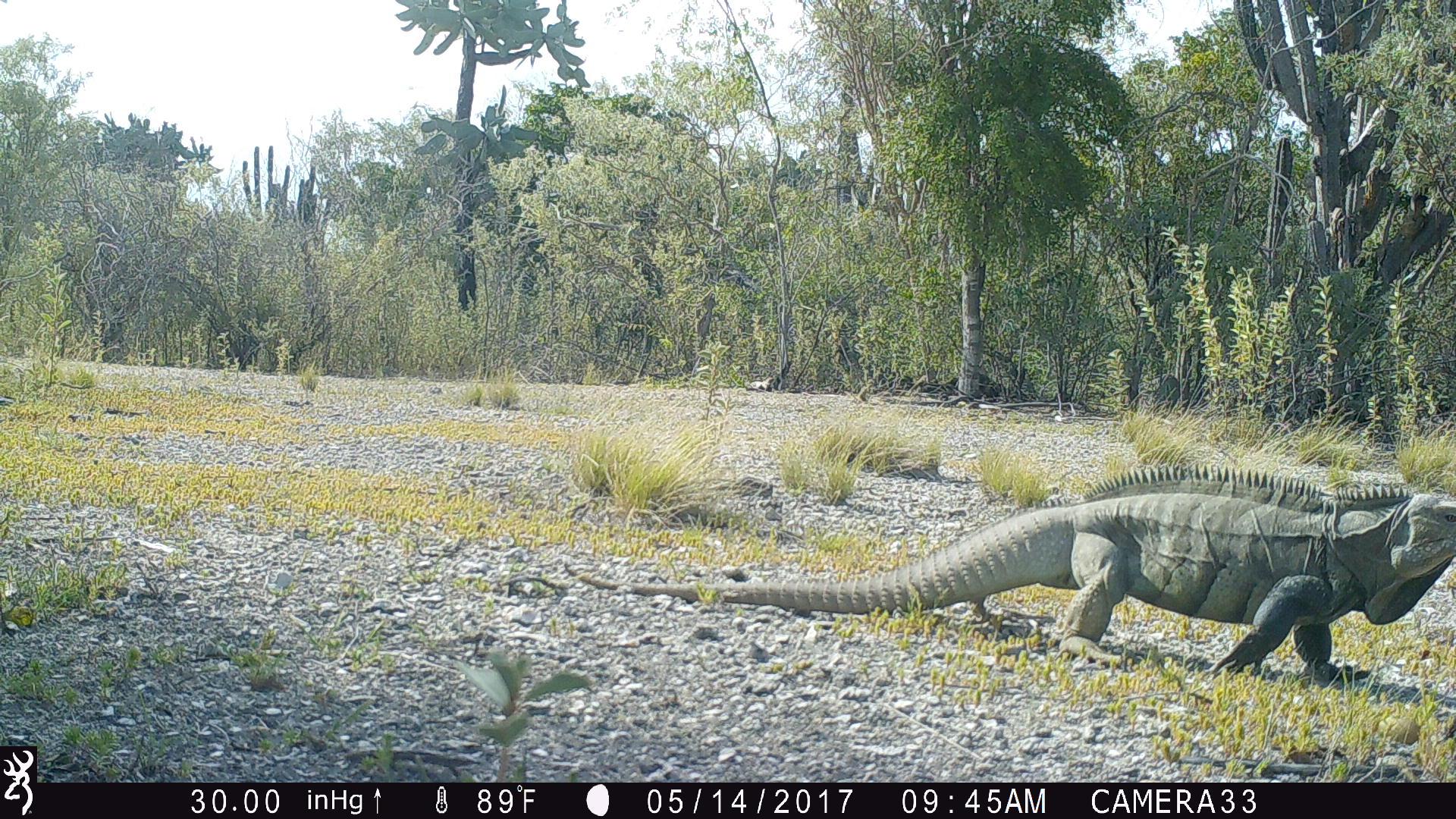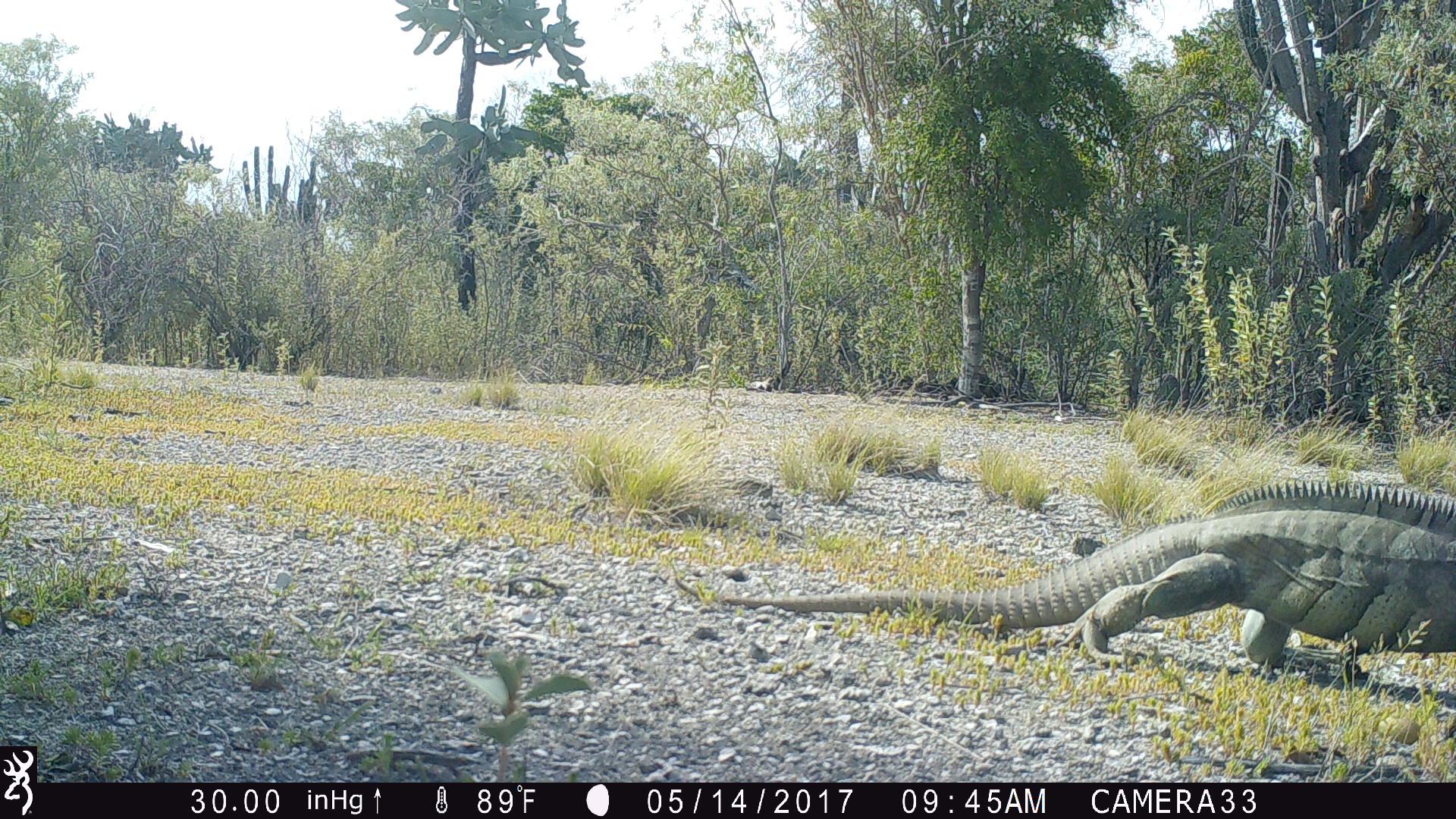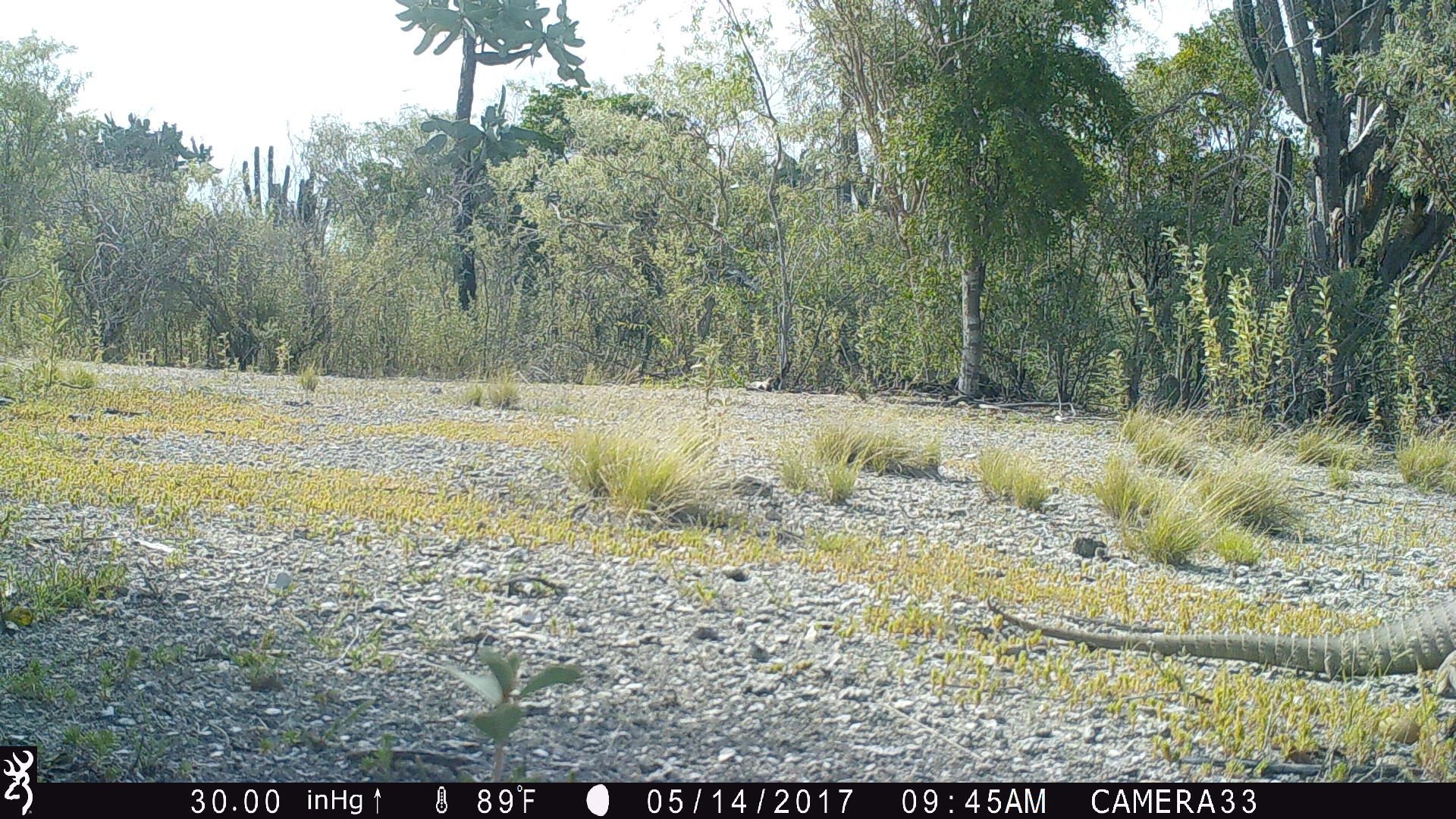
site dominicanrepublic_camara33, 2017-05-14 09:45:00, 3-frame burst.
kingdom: Animalia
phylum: Chordata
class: Reptilia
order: Squamata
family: Iguanidae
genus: Iguana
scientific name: Iguana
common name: typical iguanas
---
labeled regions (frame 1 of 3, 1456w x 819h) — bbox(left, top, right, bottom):
iguana: bbox(558, 453, 1451, 689)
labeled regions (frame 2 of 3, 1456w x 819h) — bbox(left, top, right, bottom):
iguana: bbox(764, 487, 1456, 685)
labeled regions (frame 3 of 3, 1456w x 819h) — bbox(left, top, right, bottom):
iguana: bbox(977, 585, 1456, 701)